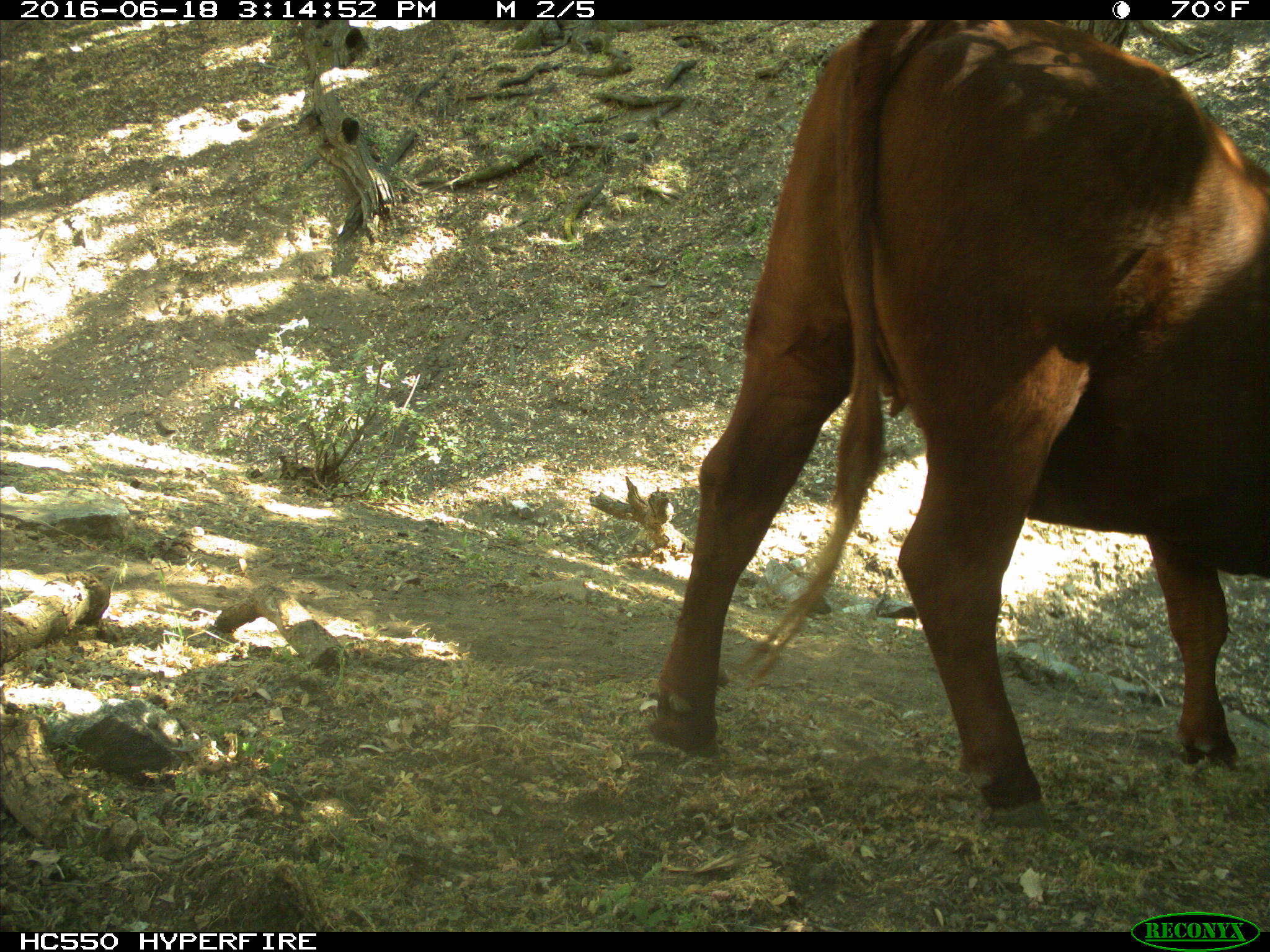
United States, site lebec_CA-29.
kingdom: Animalia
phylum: Chordata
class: Mammalia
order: Artiodactyla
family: Bovidae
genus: Bos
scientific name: Bos taurus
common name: domestic cow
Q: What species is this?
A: Bos taurus (domestic cow).